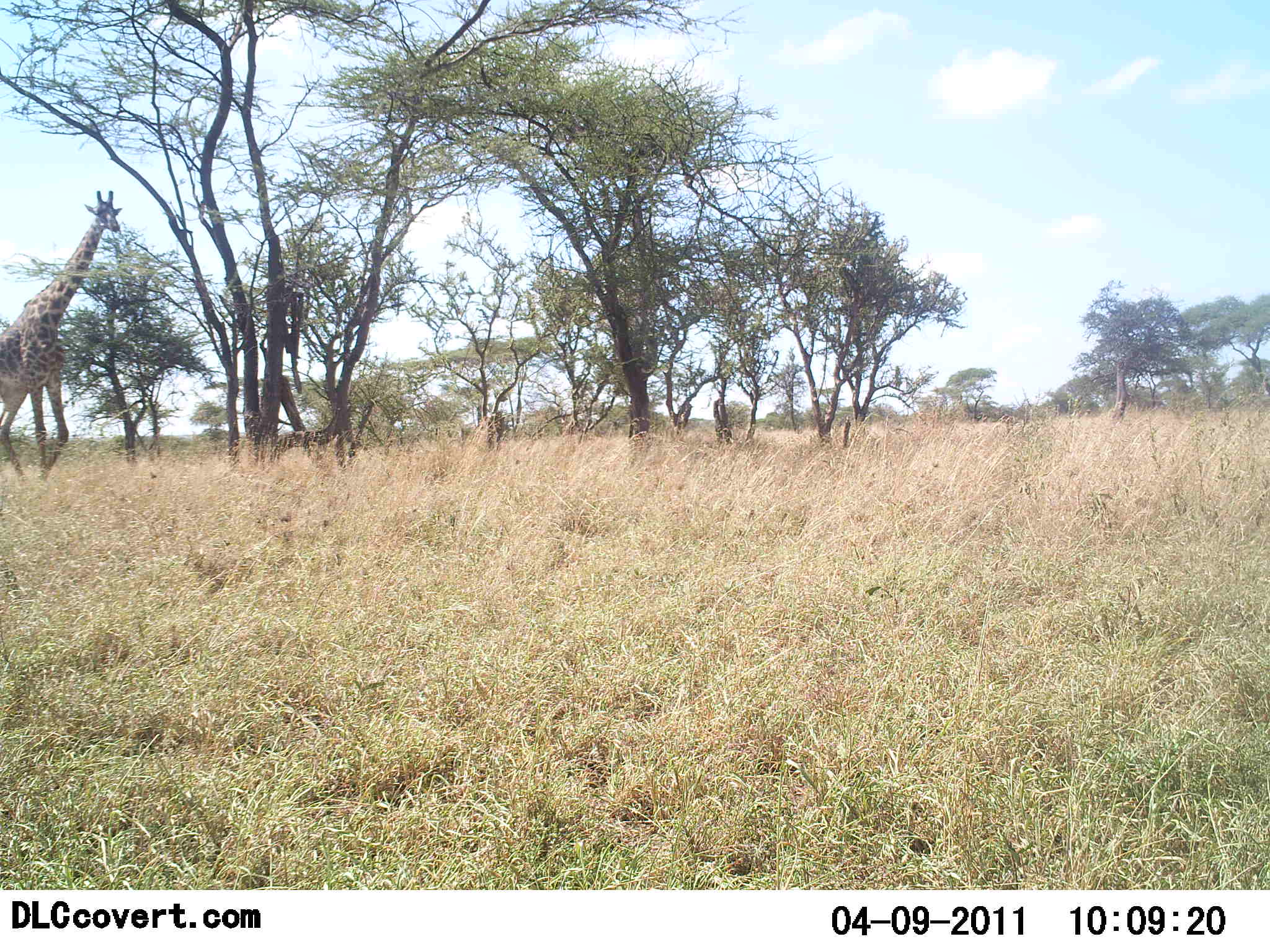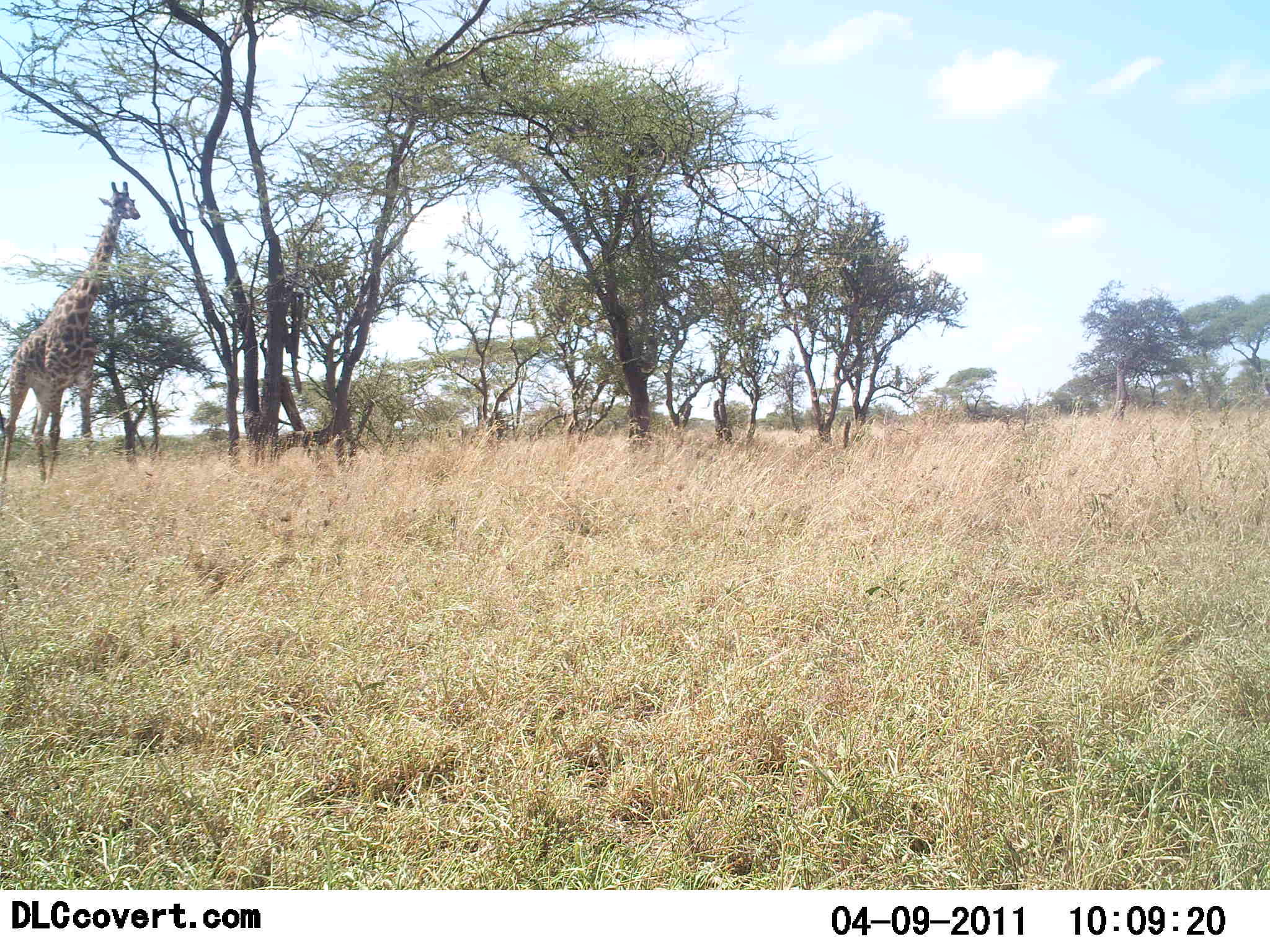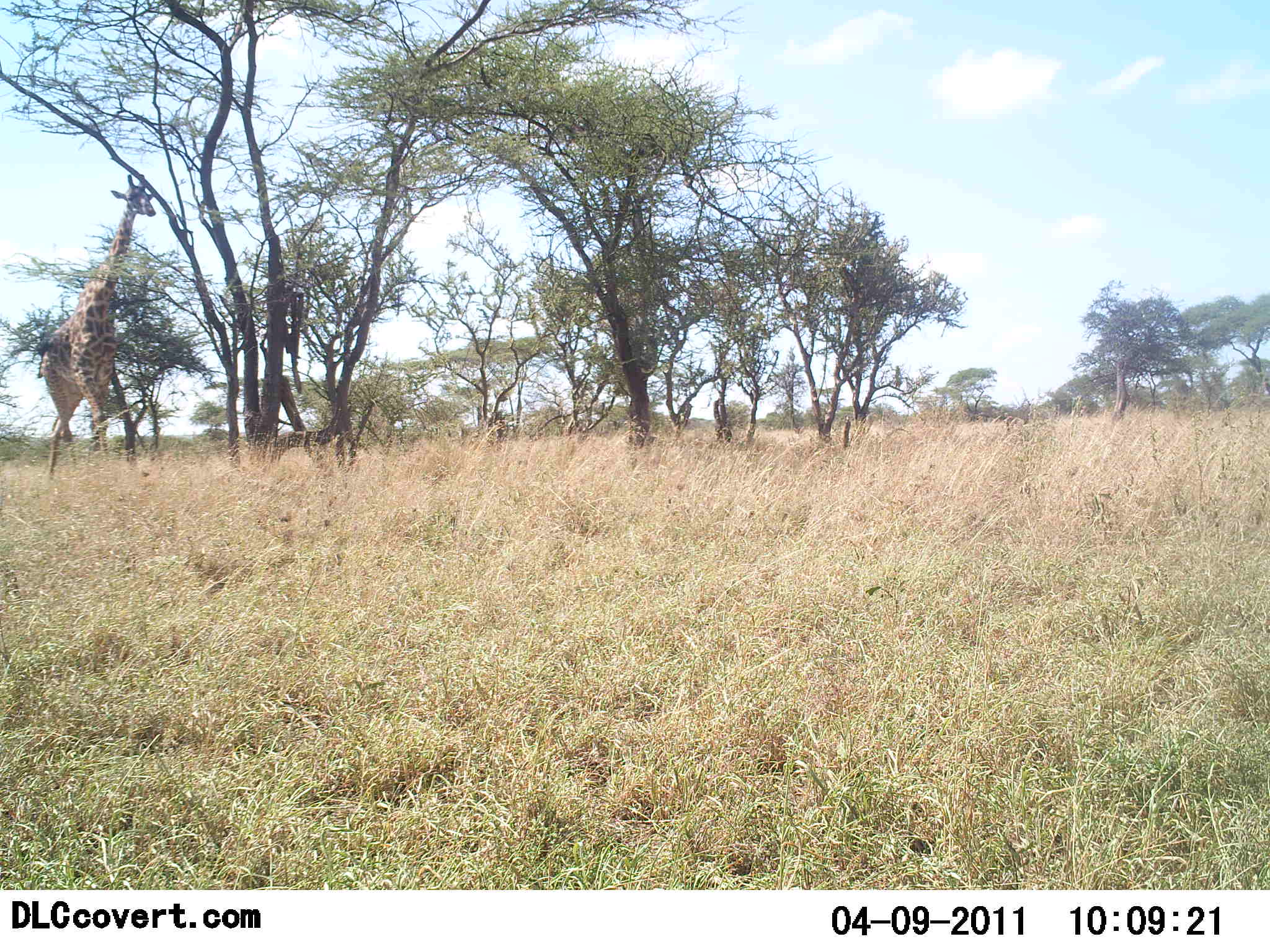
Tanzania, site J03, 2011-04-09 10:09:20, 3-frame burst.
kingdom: Animalia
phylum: Chordata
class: Mammalia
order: Artiodactyla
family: Giraffidae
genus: Giraffa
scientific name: Giraffa camelopardalis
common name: giraffe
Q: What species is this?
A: Giraffe (Giraffa camelopardalis).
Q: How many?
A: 1.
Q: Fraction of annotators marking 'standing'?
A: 0%.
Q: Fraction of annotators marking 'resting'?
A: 0%.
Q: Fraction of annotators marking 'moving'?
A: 100%.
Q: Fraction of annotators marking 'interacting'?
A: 0%.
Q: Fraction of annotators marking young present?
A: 0%.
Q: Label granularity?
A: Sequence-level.